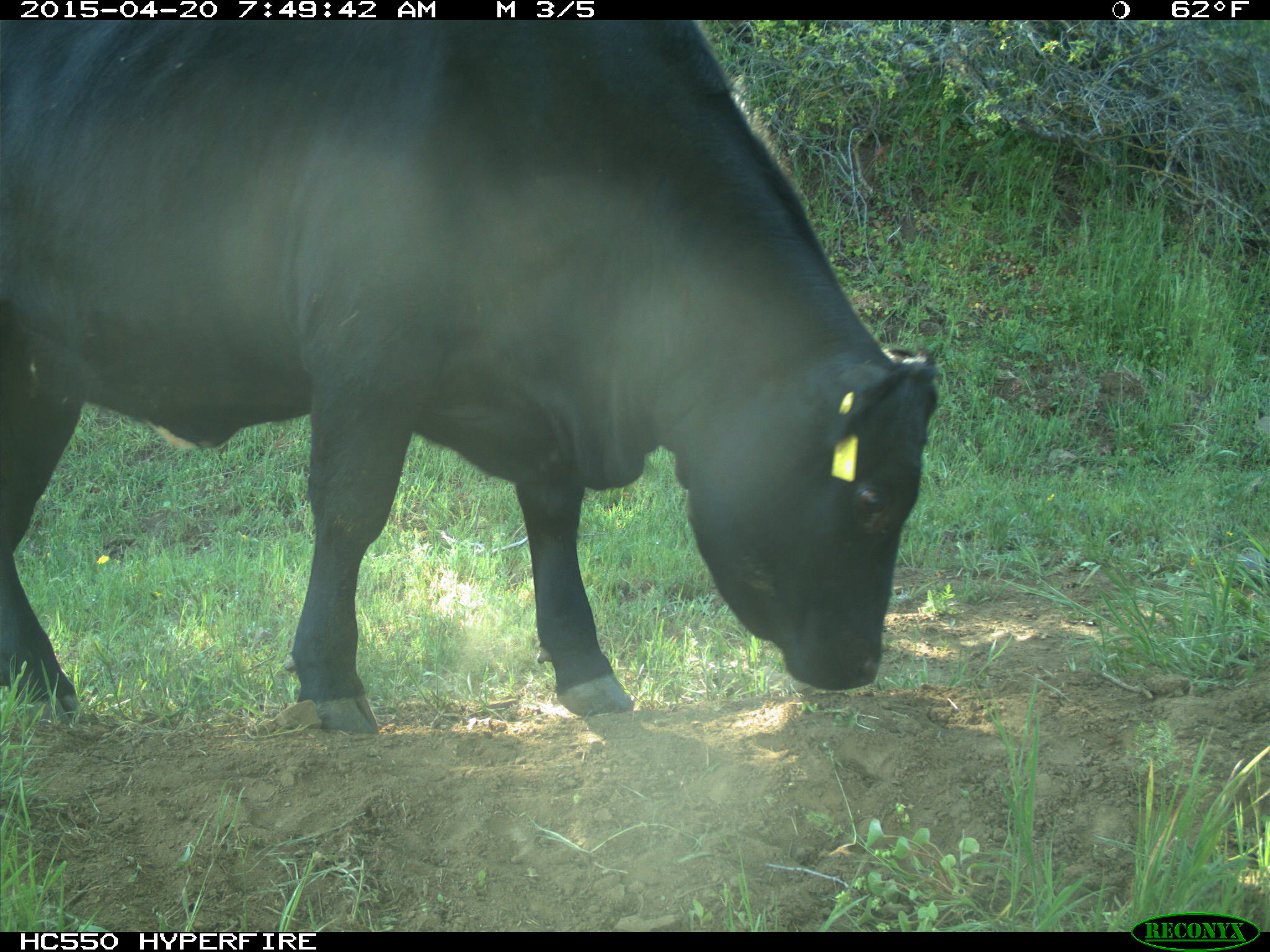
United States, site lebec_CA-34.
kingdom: Animalia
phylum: Chordata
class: Mammalia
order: Artiodactyla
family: Bovidae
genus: Bos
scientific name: Bos taurus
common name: domestic cow